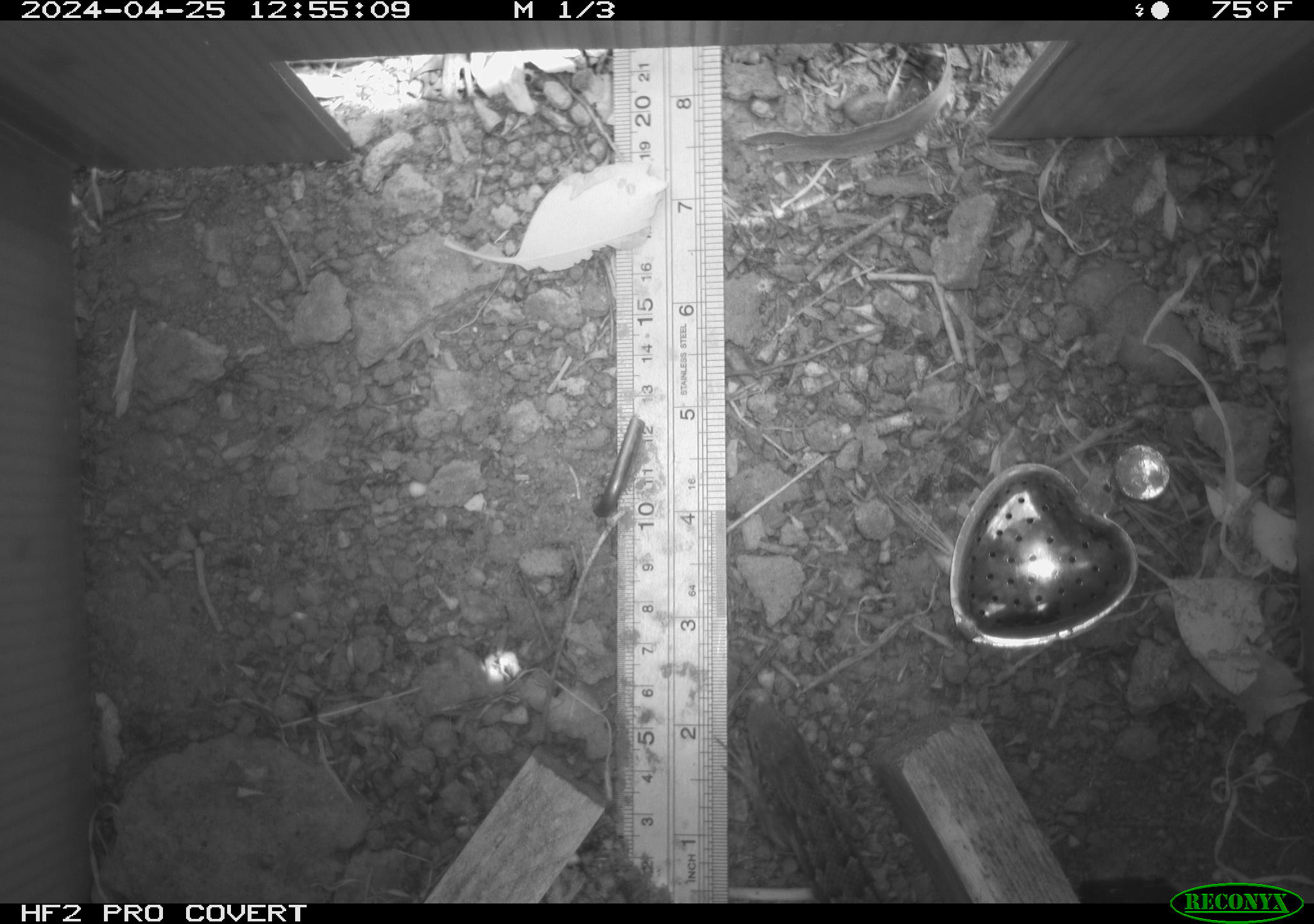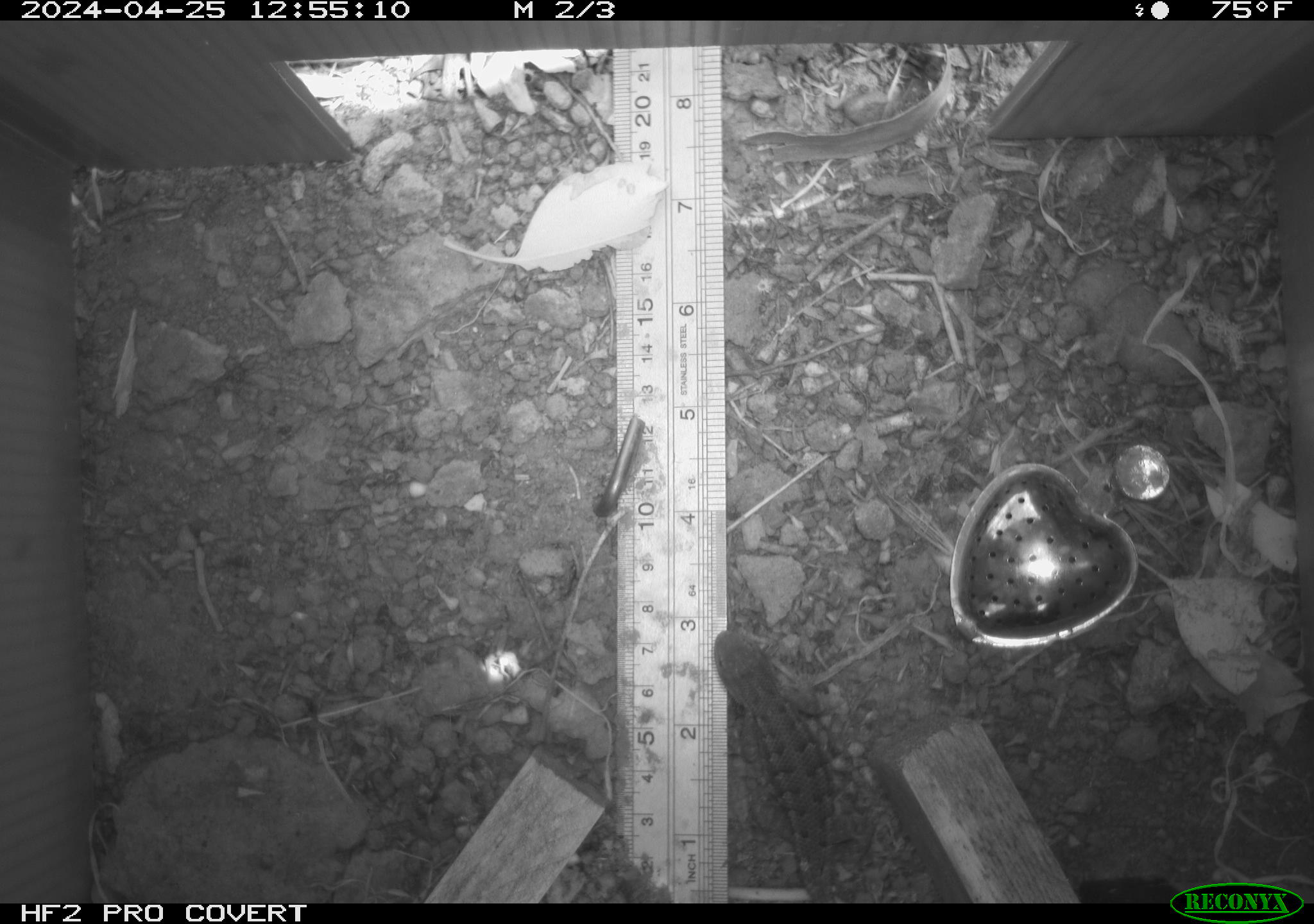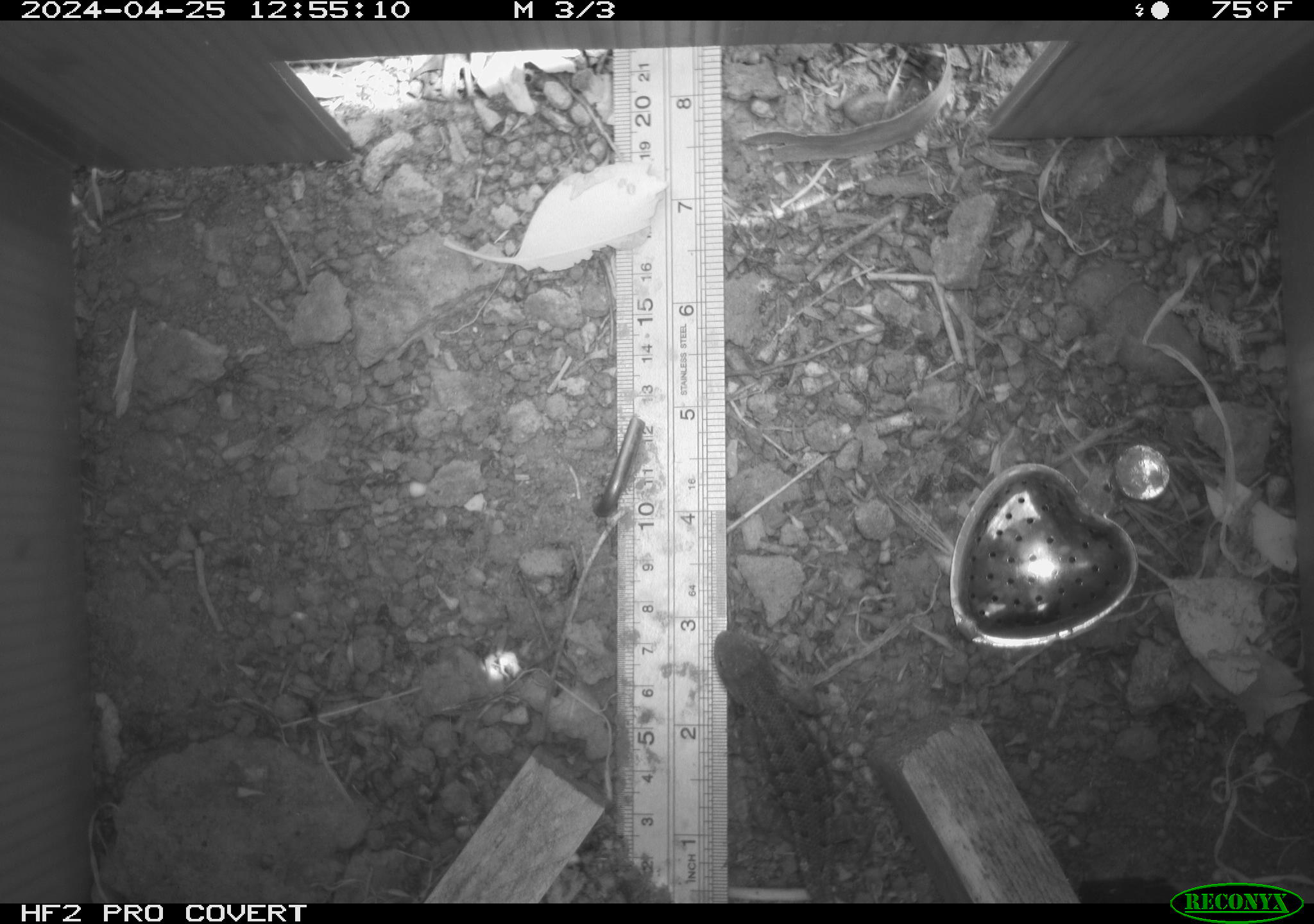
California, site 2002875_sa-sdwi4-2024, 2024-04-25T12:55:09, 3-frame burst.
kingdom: Animalia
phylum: Chordata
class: Reptilia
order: Squamata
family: Phrynosomatidae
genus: Sceloporus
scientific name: Sceloporus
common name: spiny lizards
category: sceloporus species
Sceloporus species (spiny lizards) (Sceloporus).